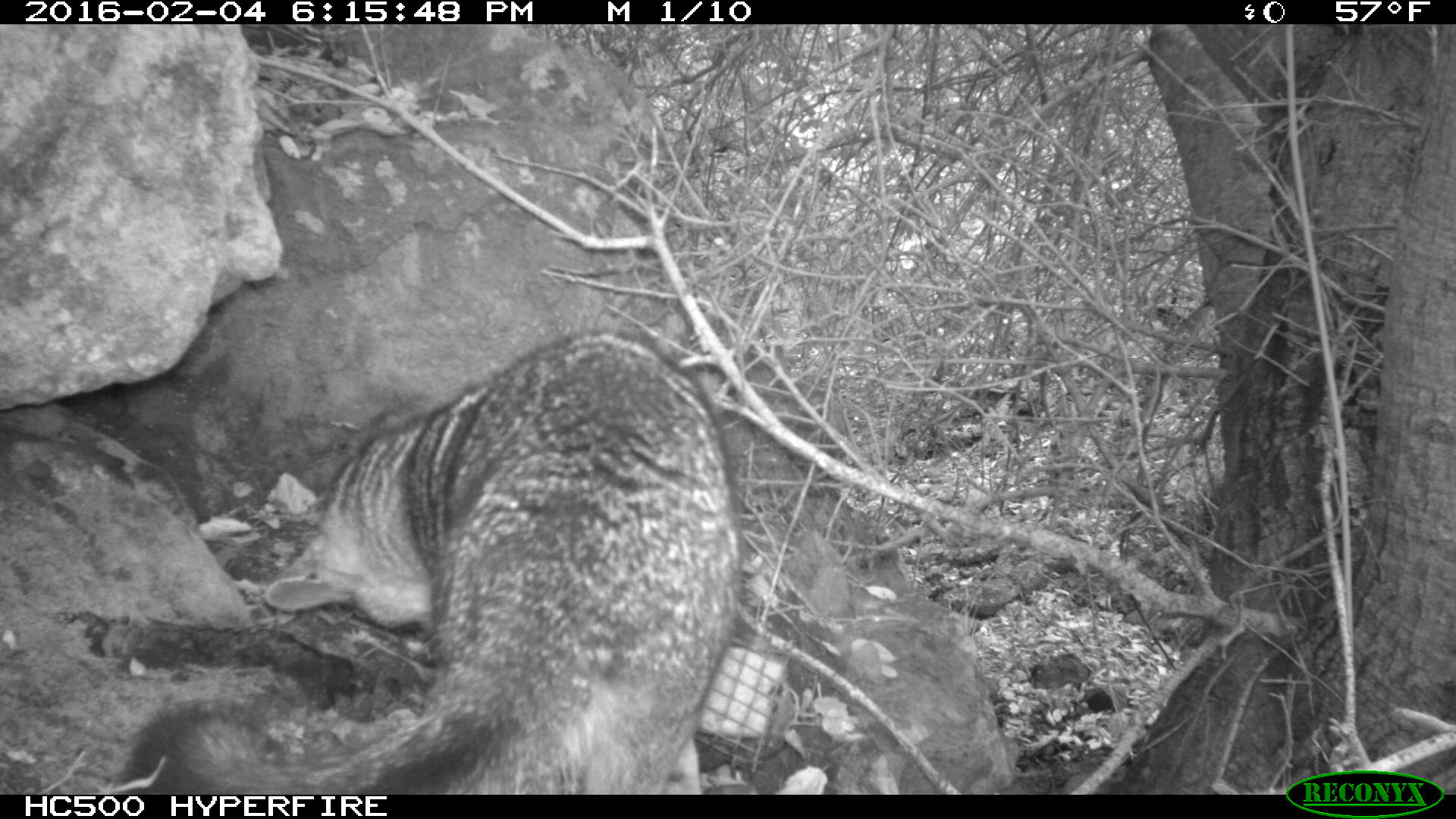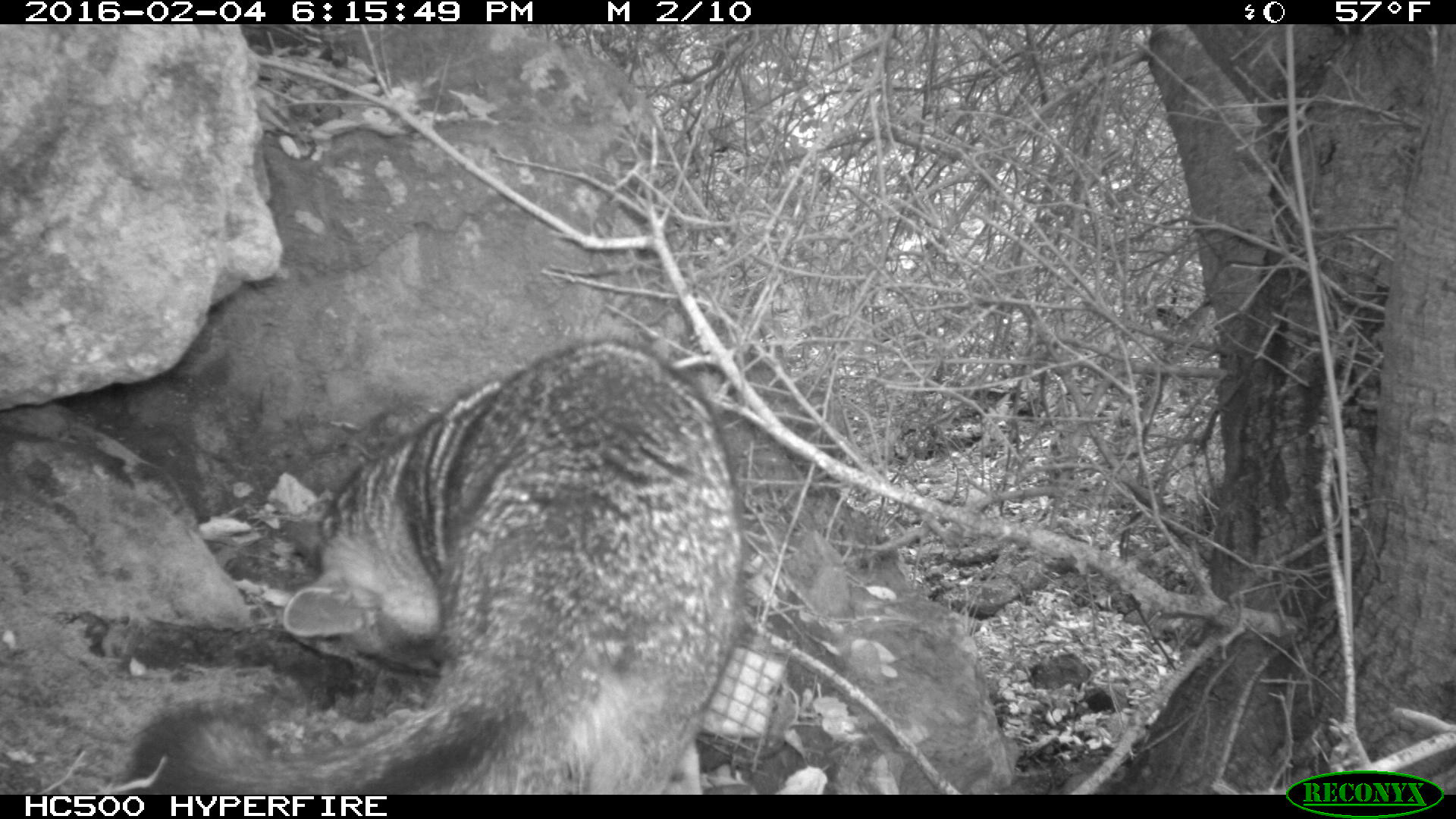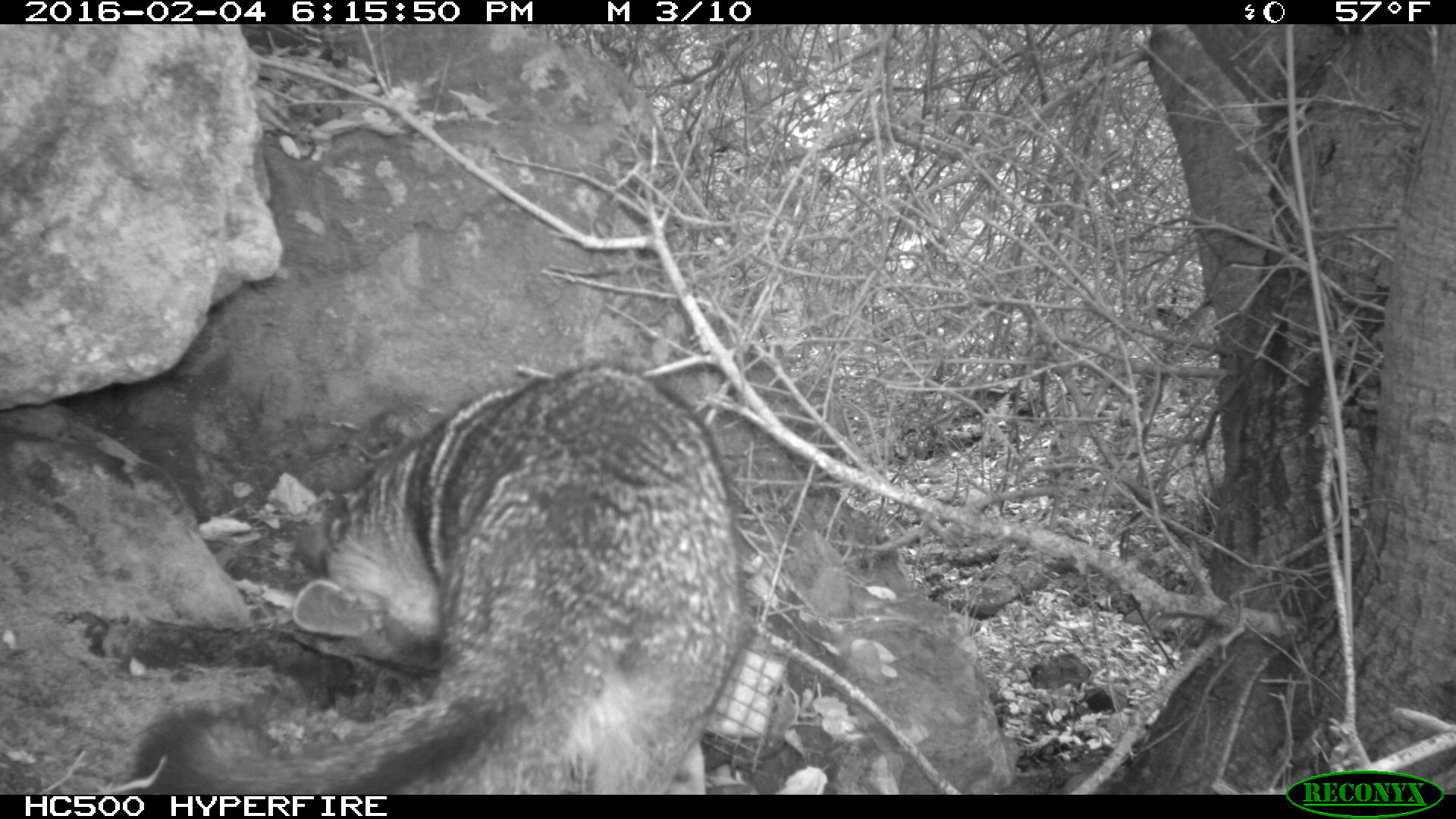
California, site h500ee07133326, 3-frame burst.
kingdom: Animalia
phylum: Chordata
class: Mammalia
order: Carnivora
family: Canidae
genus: Urocyon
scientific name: Urocyon littoralis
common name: island fox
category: fox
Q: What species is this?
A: Fox (island fox) (Urocyon littoralis).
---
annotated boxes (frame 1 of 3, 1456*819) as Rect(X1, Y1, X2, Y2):
fox: Rect(118, 325, 745, 795)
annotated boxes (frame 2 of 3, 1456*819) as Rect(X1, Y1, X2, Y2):
fox: Rect(129, 342, 744, 795)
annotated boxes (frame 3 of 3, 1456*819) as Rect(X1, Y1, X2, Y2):
fox: Rect(131, 361, 753, 795)